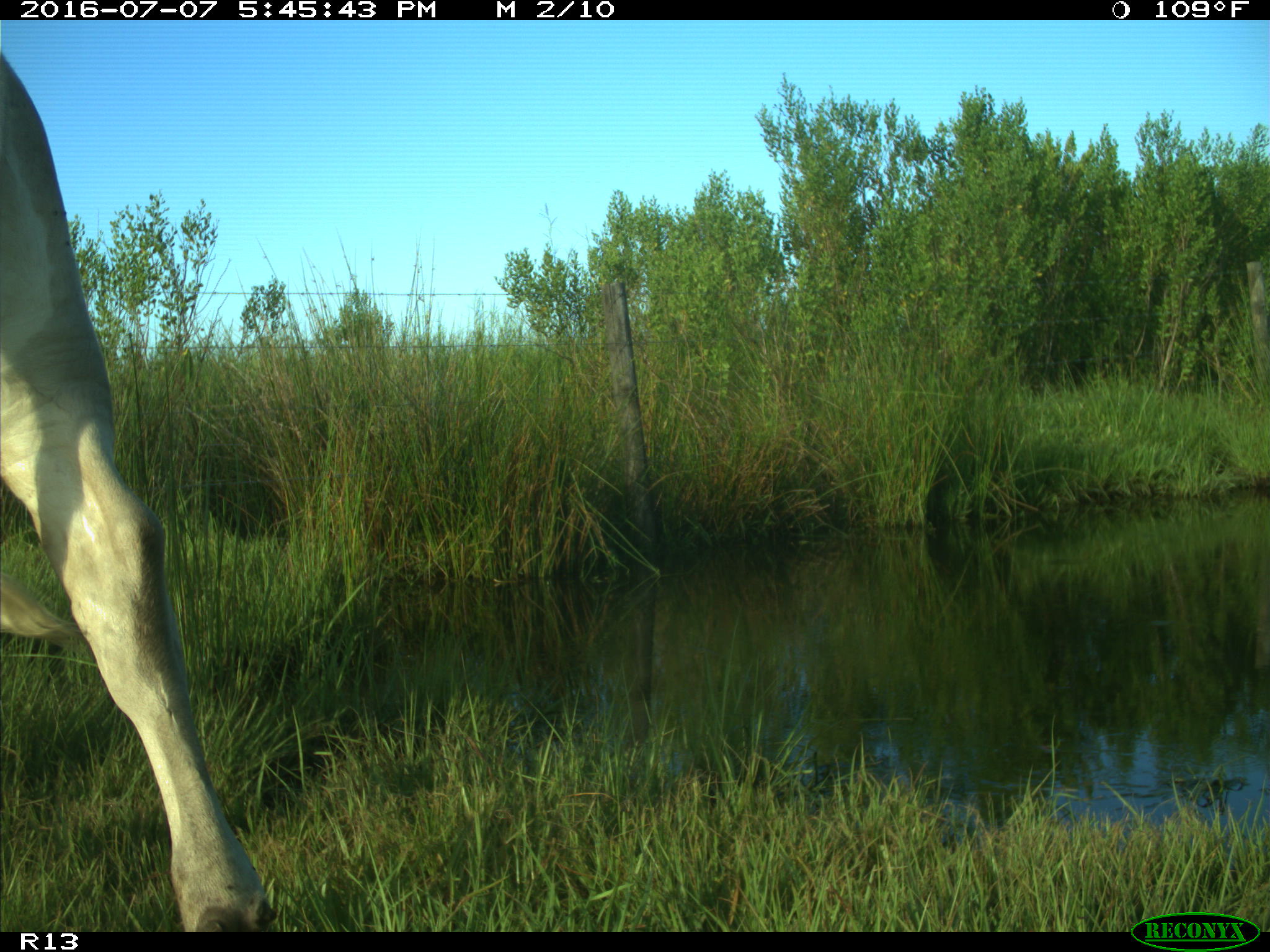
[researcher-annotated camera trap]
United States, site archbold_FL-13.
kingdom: Animalia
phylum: Chordata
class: Mammalia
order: Artiodactyla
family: Bovidae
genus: Bos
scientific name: Bos taurus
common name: domestic cow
Bos taurus (domestic cow).